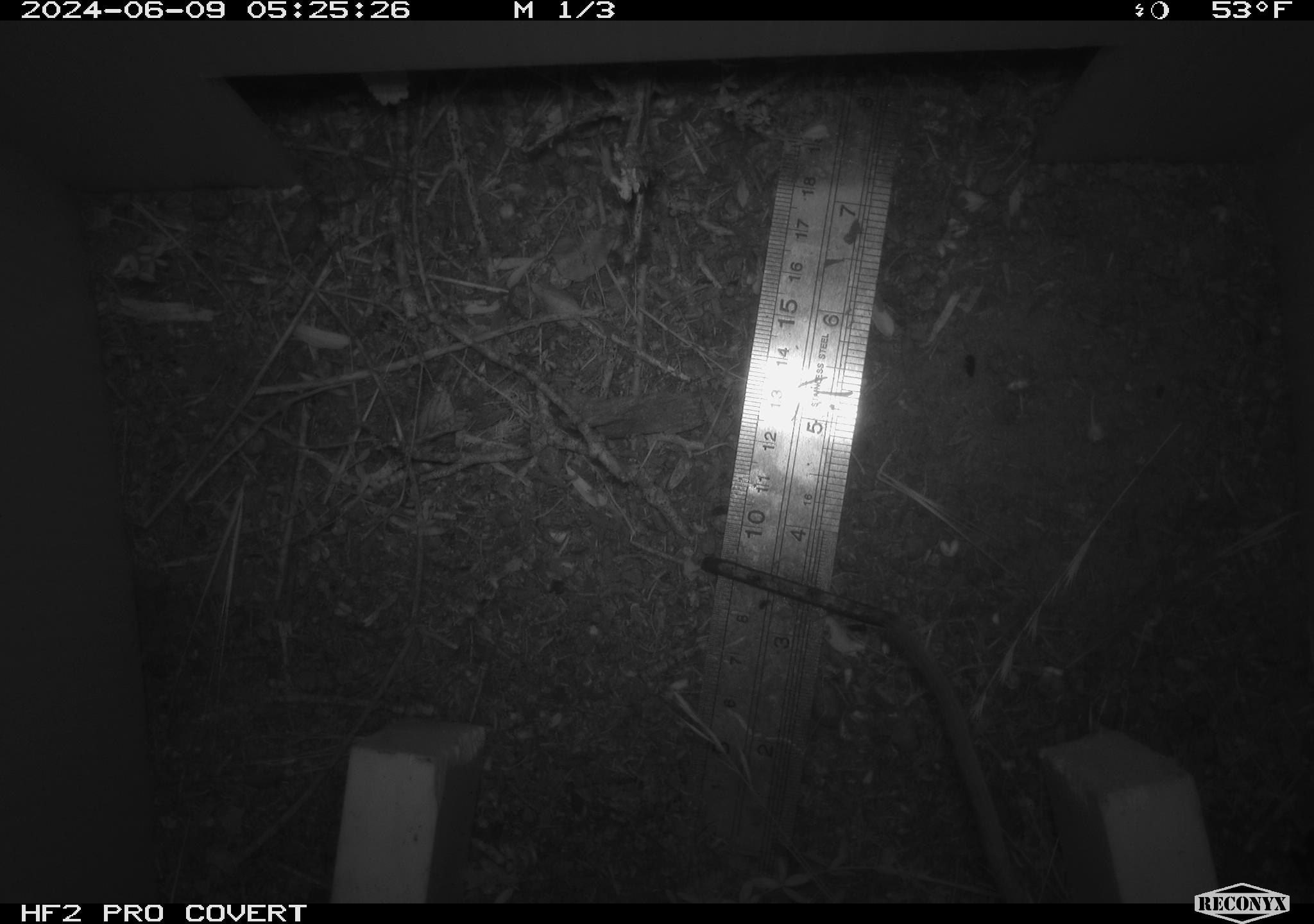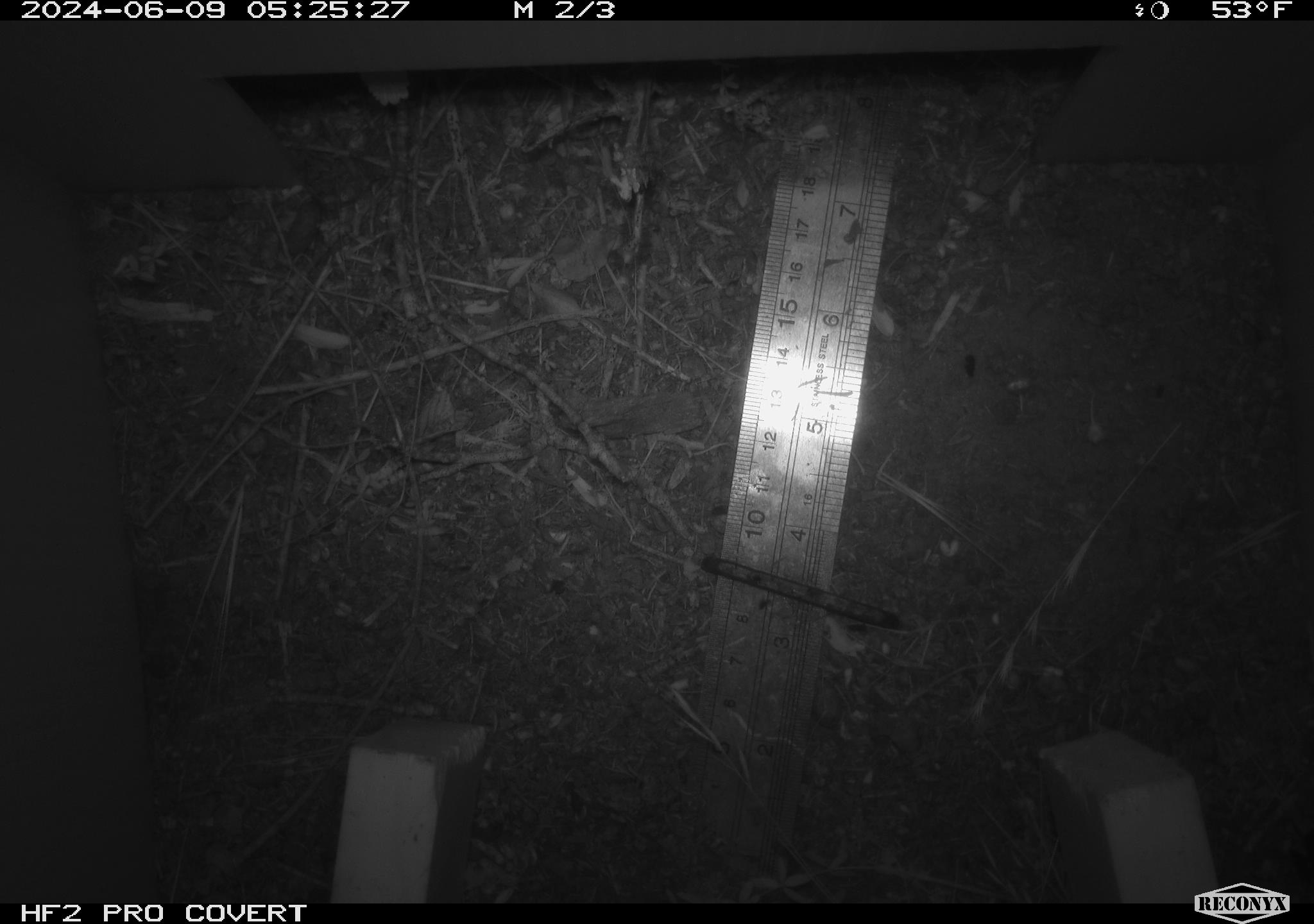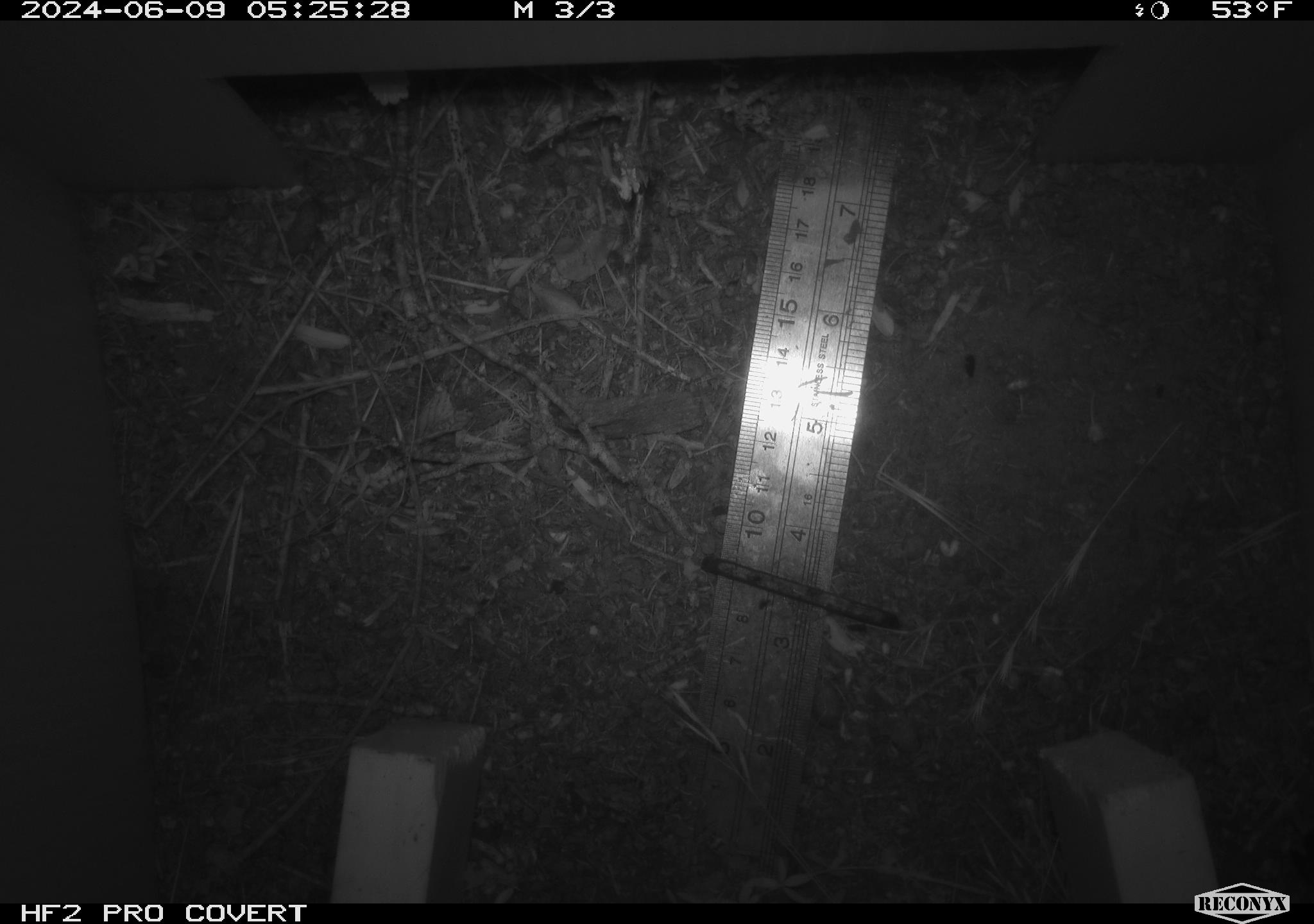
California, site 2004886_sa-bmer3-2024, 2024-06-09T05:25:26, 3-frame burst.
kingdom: Animalia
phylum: Chordata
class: Mammalia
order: Rodentia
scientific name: Rodentia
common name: mouse species